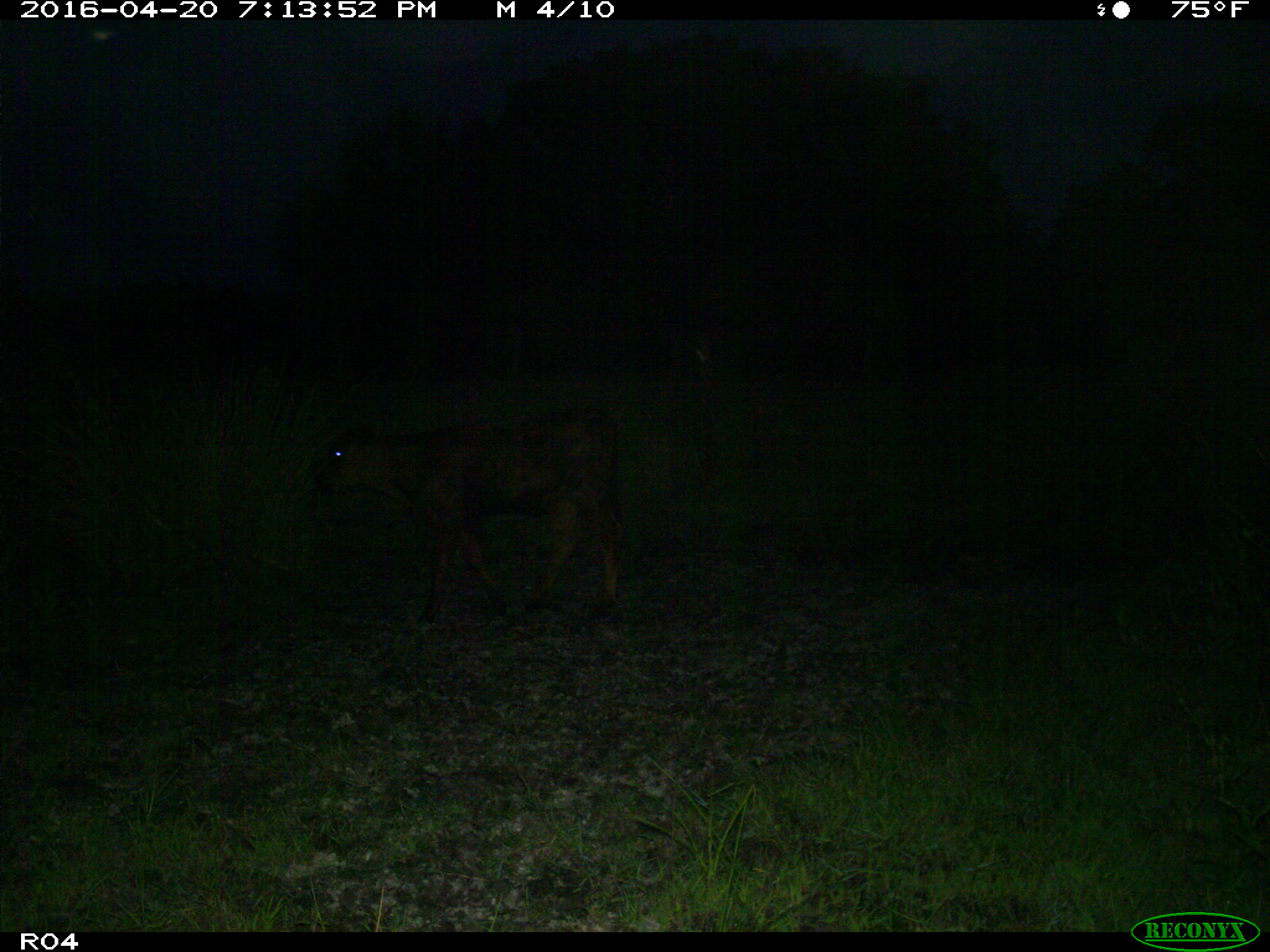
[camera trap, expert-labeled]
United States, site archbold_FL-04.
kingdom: Animalia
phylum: Chordata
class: Mammalia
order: Artiodactyla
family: Bovidae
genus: Bos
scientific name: Bos taurus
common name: domestic cow